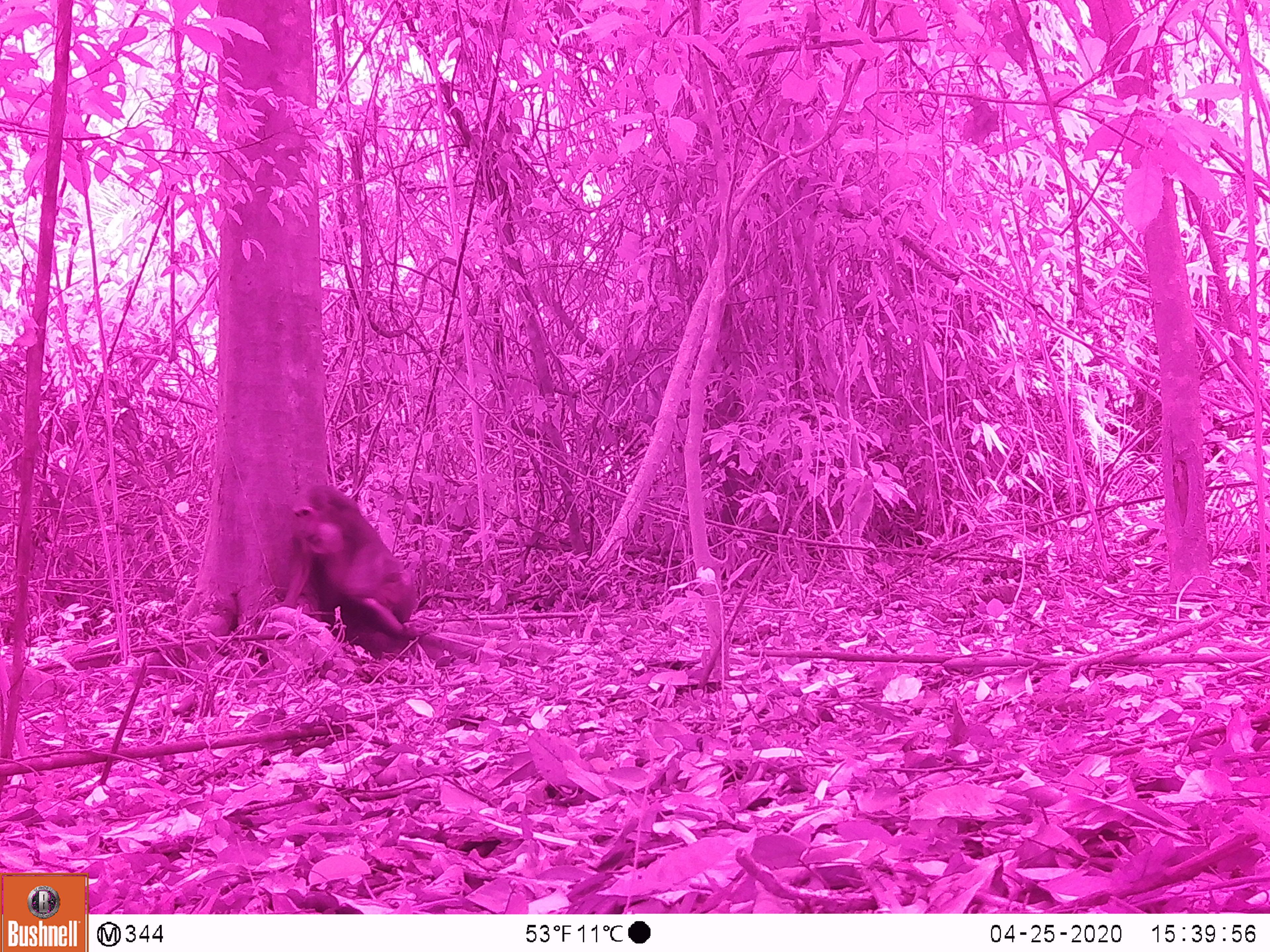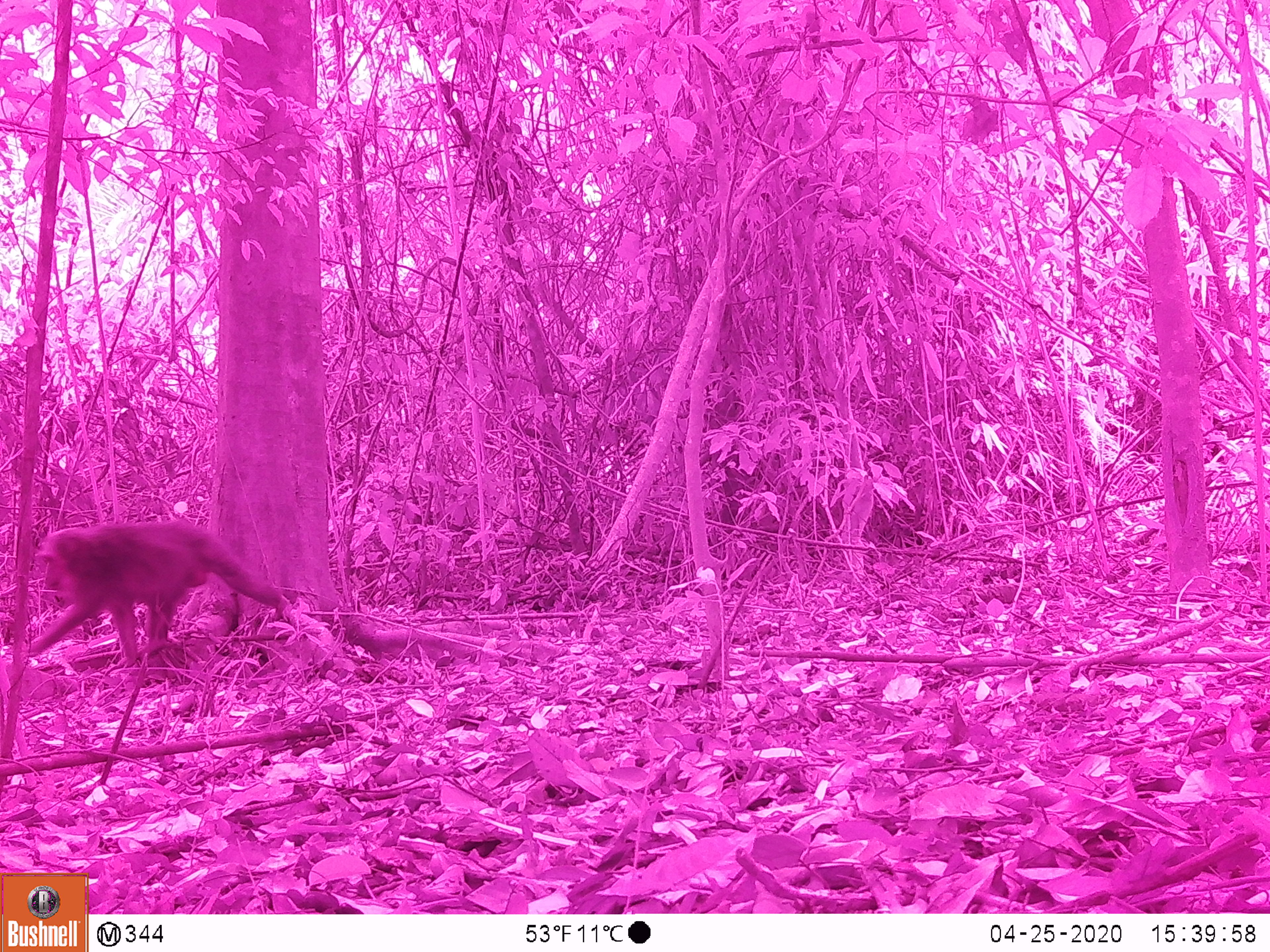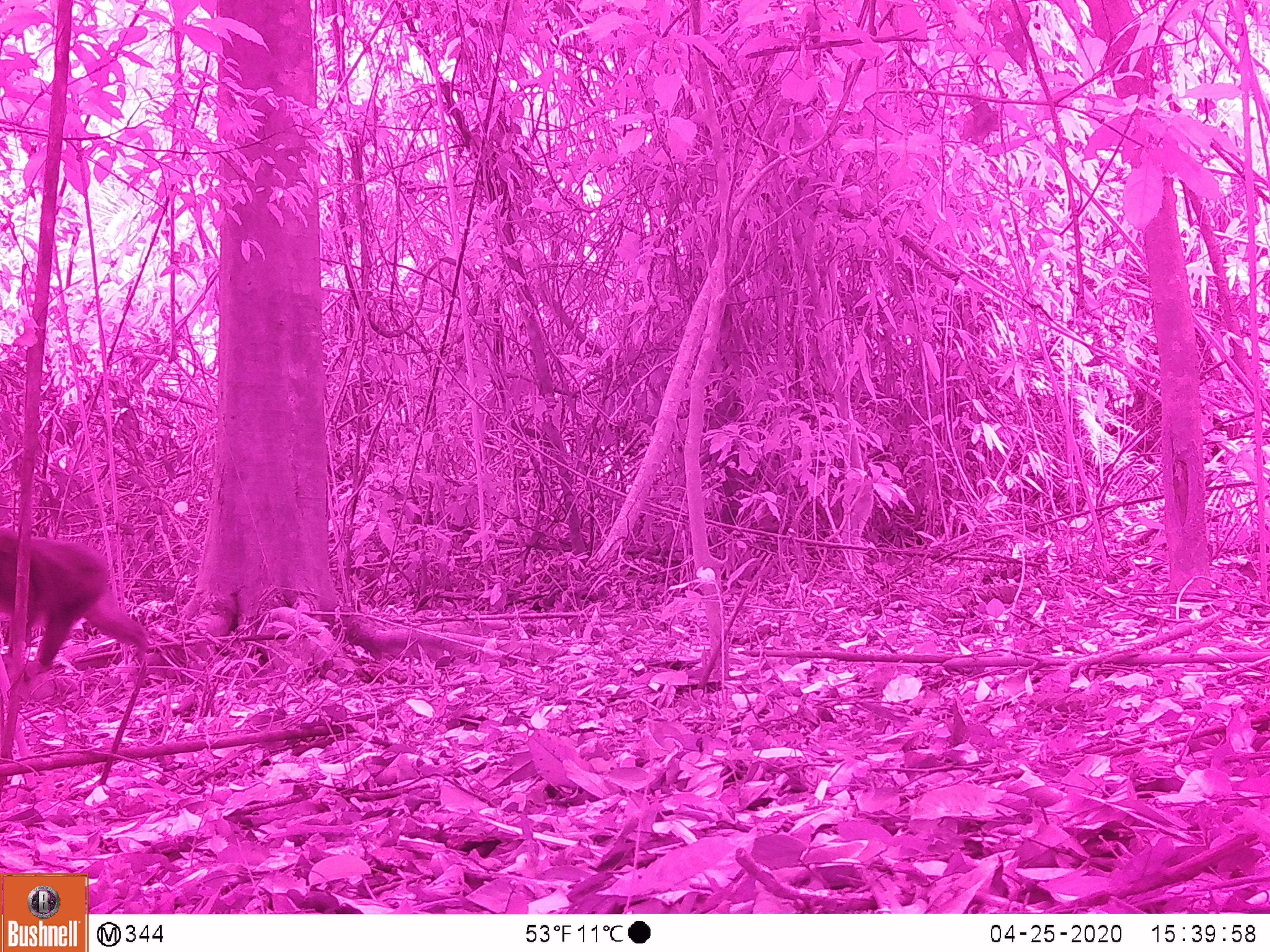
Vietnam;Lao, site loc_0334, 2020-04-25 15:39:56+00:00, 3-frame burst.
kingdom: Animalia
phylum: Chordata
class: Mammalia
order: Primates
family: Cercopithecidae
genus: Macaca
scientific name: Macaca arctoides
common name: stump-tailed macaque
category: stump tailed macaque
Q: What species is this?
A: Stump tailed macaque (stump-tailed macaque) (Macaca arctoides).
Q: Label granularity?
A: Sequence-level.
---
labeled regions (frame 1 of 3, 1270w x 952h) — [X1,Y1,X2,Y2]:
stump tailed macaque: [263,484,429,659]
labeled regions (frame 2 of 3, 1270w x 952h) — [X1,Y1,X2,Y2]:
stump tailed macaque: [26,518,285,666]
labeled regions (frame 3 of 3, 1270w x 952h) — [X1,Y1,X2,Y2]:
stump tailed macaque: [0,526,150,673]